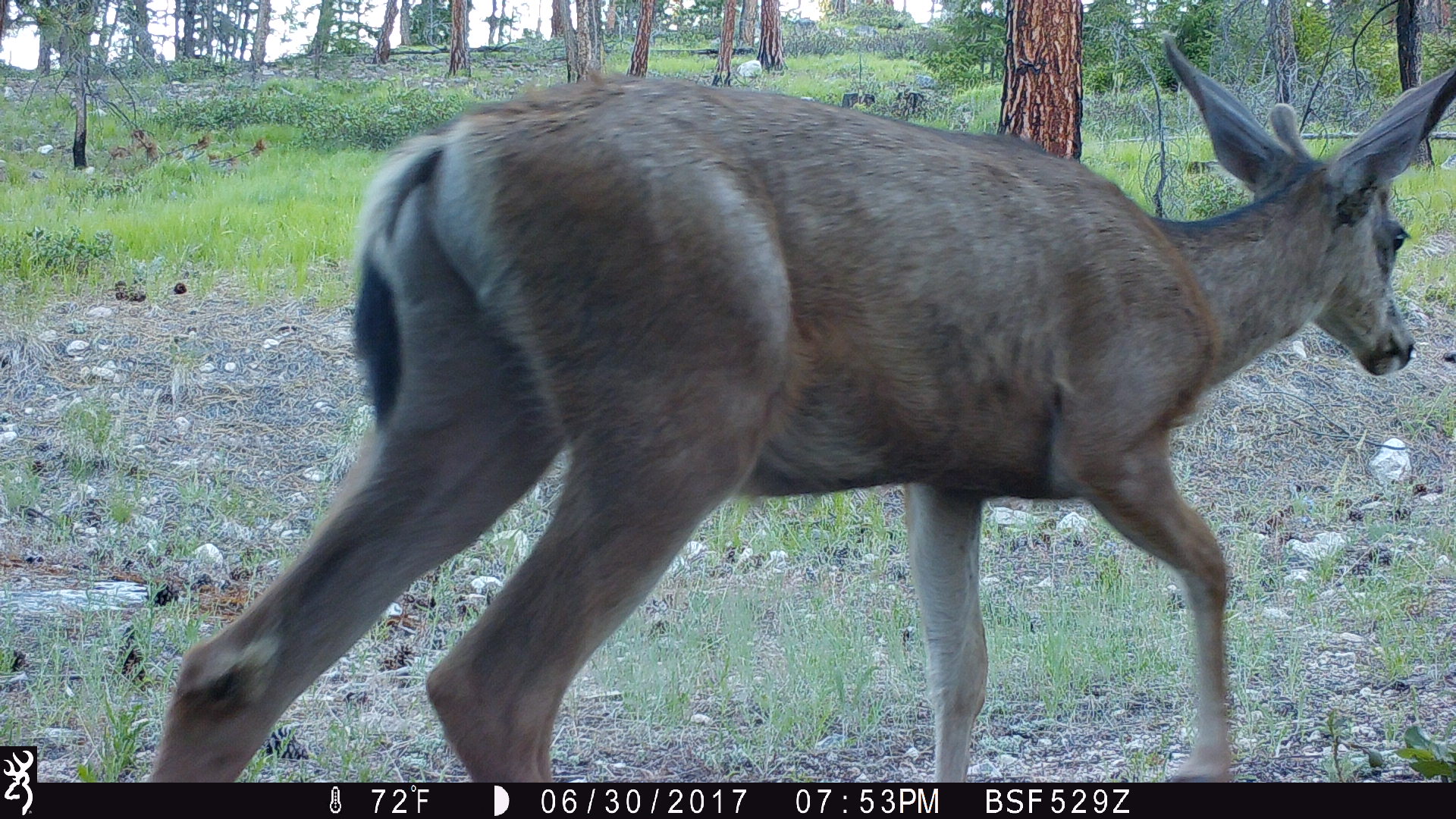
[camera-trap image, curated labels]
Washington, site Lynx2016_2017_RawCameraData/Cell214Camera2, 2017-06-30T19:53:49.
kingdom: Animalia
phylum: Chordata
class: Mammalia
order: Artiodactyla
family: Cervidae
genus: Odocoileus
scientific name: Odocoileus hemionus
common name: mule deer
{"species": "Odocoileus hemionus (mule deer)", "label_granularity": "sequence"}